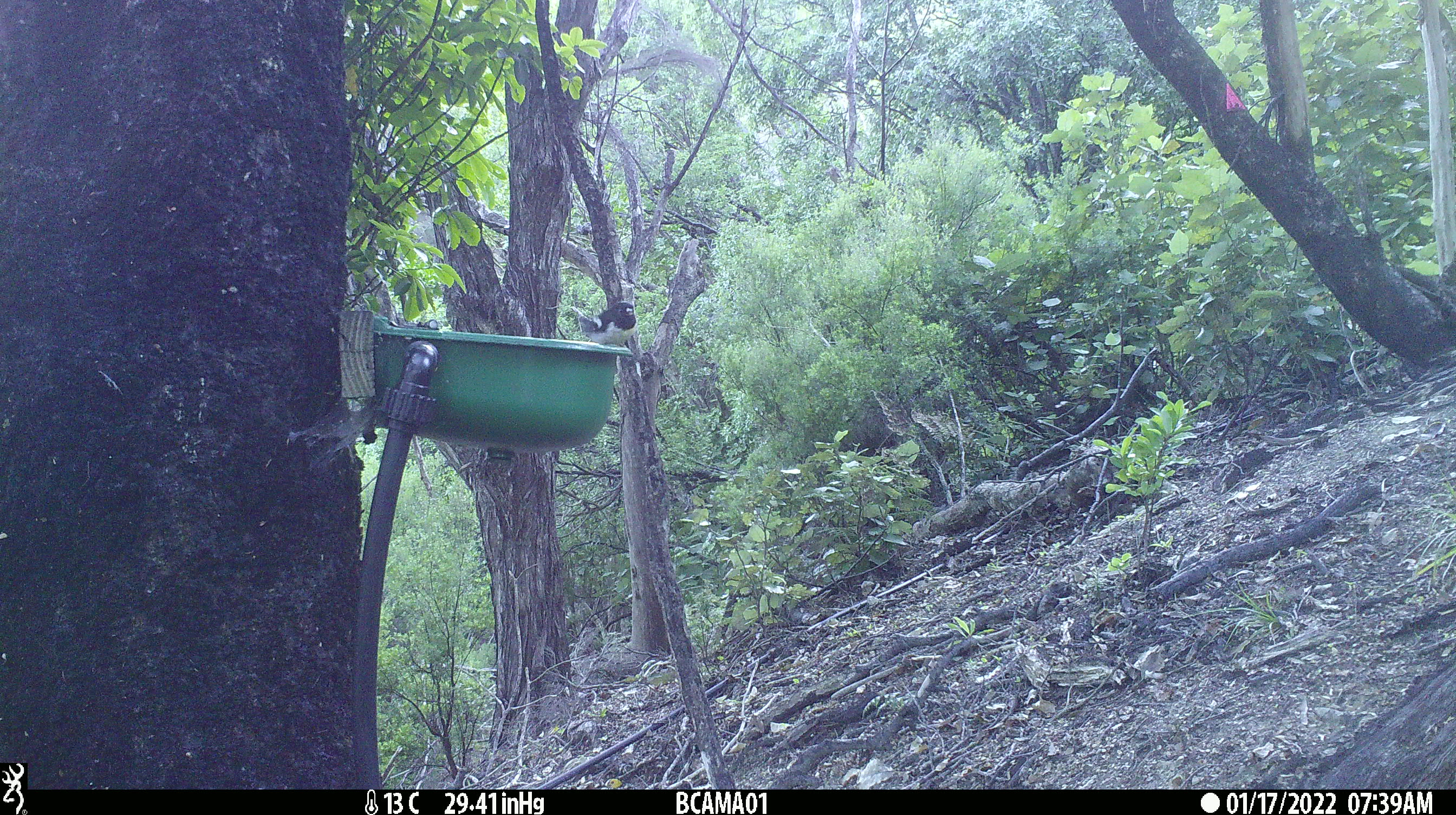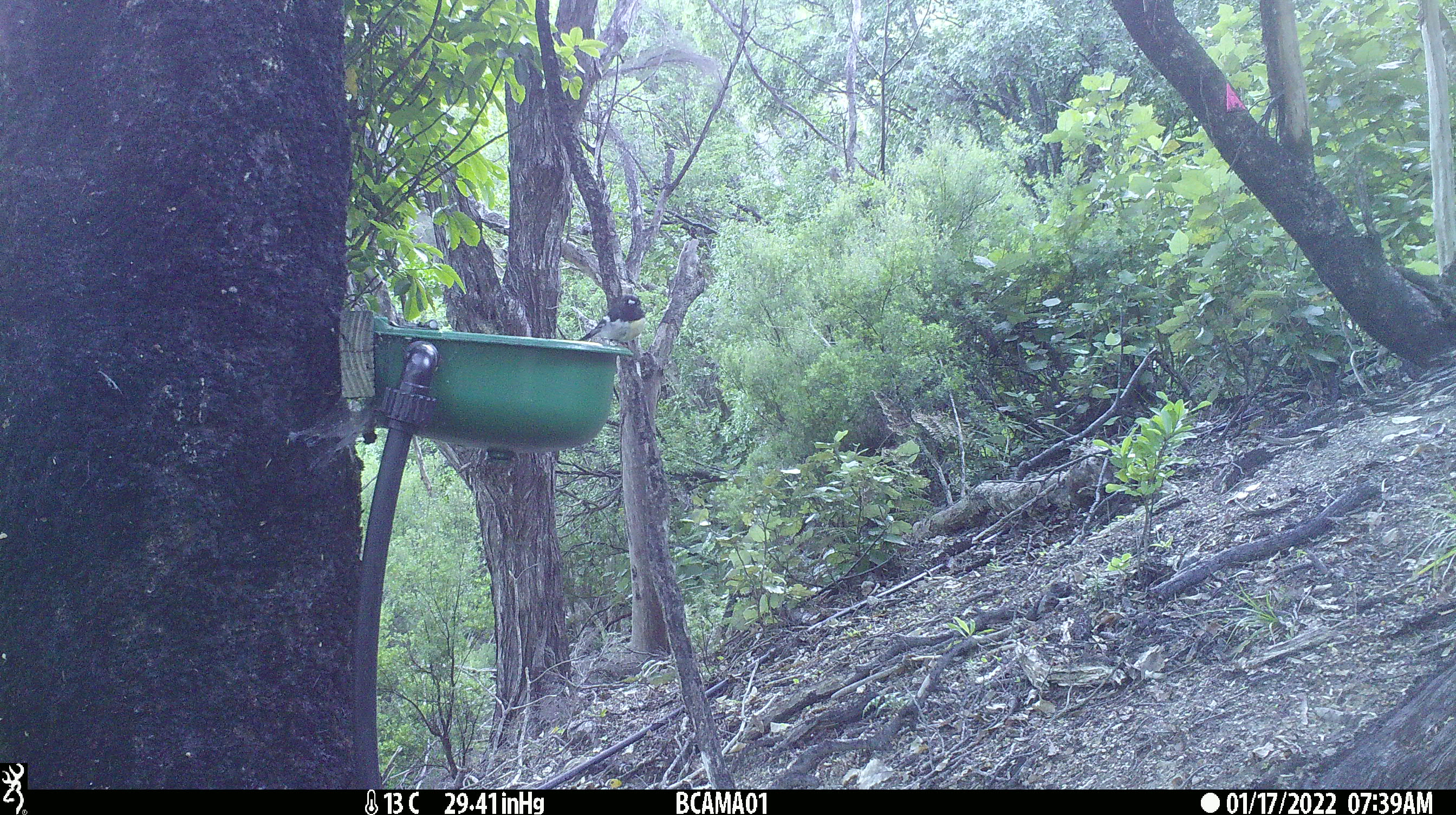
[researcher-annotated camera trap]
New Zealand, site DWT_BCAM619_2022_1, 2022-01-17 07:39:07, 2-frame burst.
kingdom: Animalia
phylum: Chordata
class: Aves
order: Passeriformes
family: Petroicidae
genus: Petroica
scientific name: Petroica macrocephala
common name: tomtit